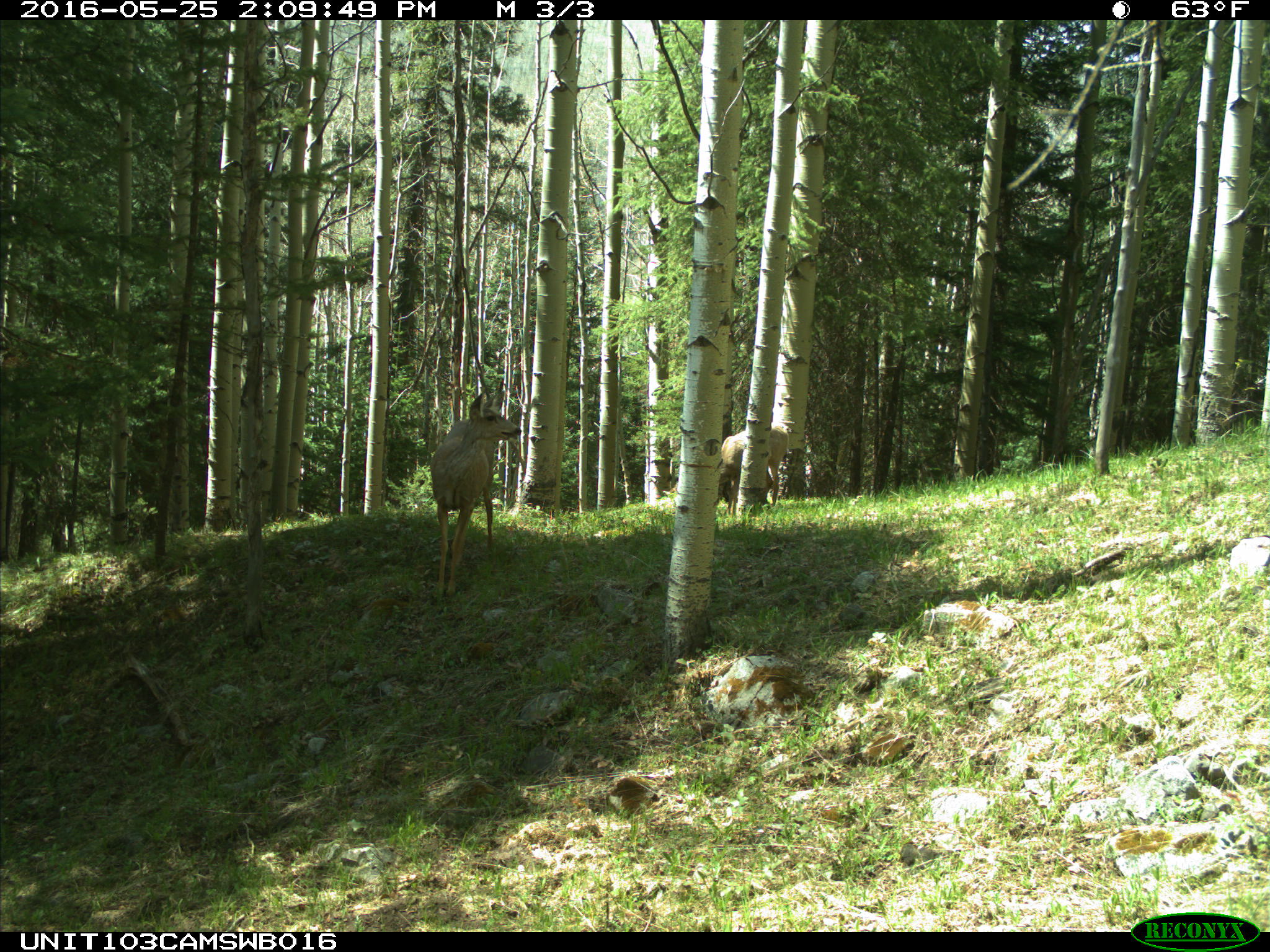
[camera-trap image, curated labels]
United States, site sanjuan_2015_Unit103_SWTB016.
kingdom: Animalia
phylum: Chordata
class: Mammalia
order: Artiodactyla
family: Cervidae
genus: Odocoileus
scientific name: Odocoileus hemionus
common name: mule deer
Odocoileus hemionus (mule deer).